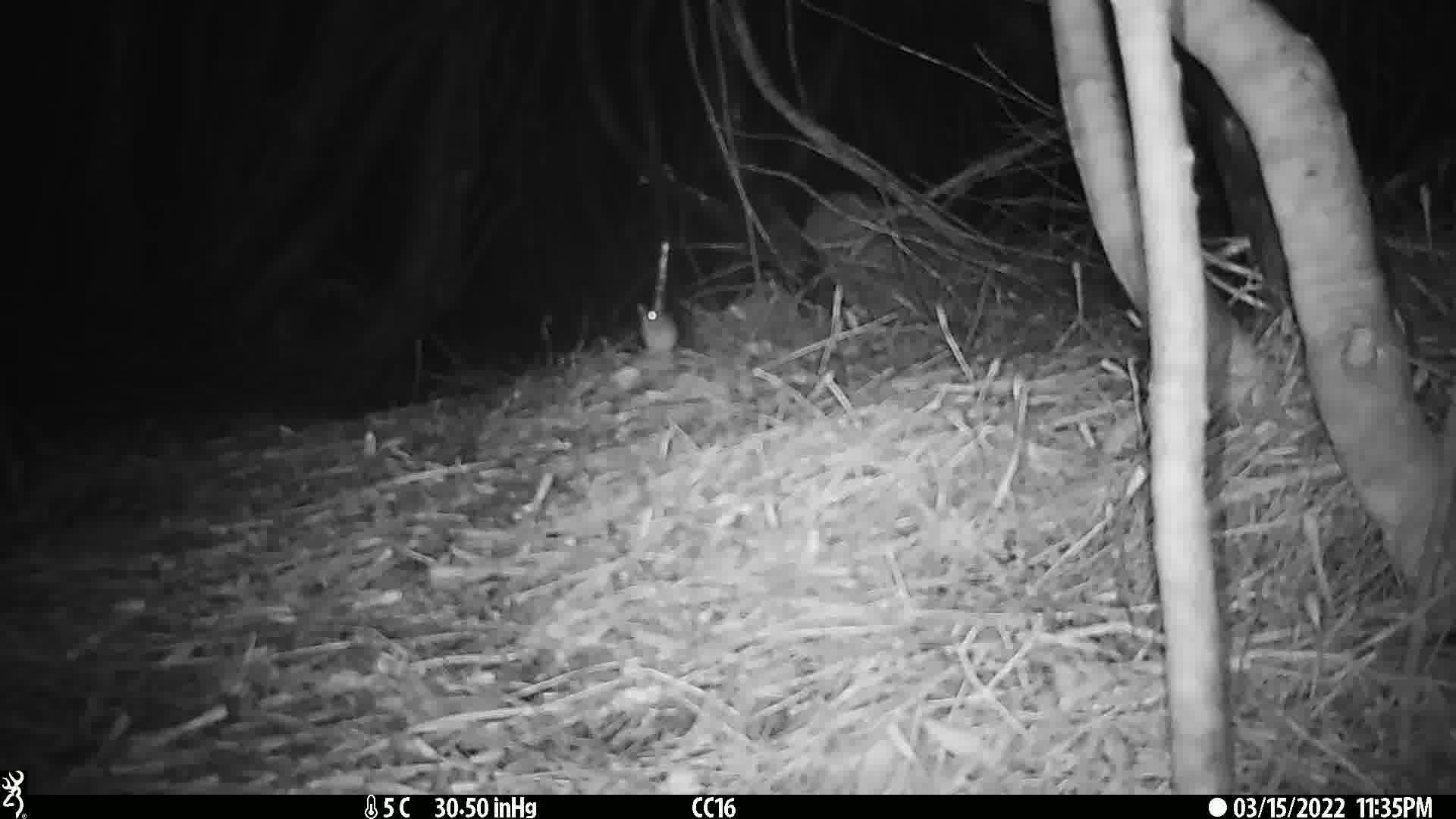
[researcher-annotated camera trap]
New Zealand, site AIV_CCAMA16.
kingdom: Animalia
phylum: Chordata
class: Mammalia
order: Rodentia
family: Muridae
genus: Mus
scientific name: Mus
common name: mouse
Mouse (Mus).